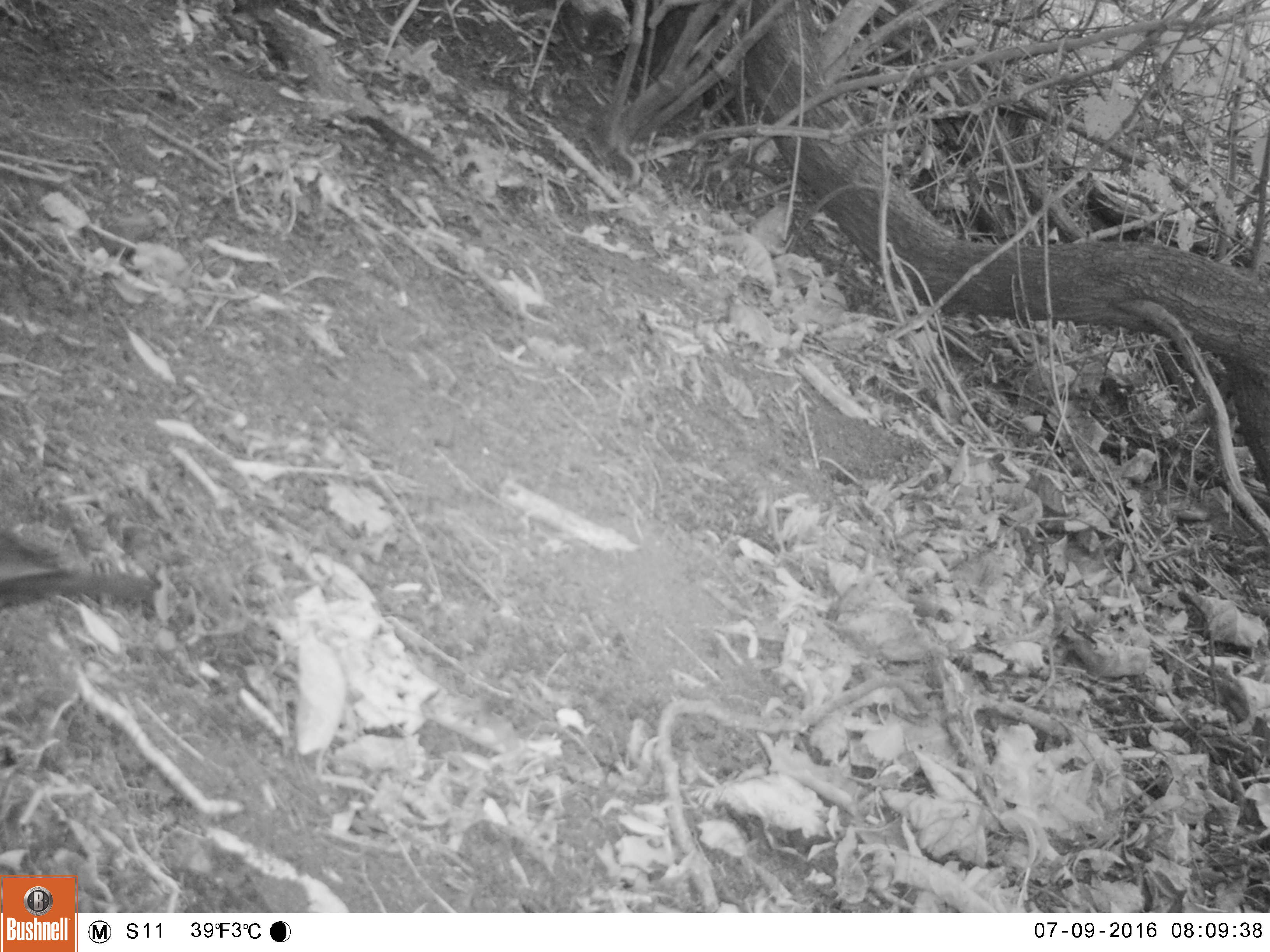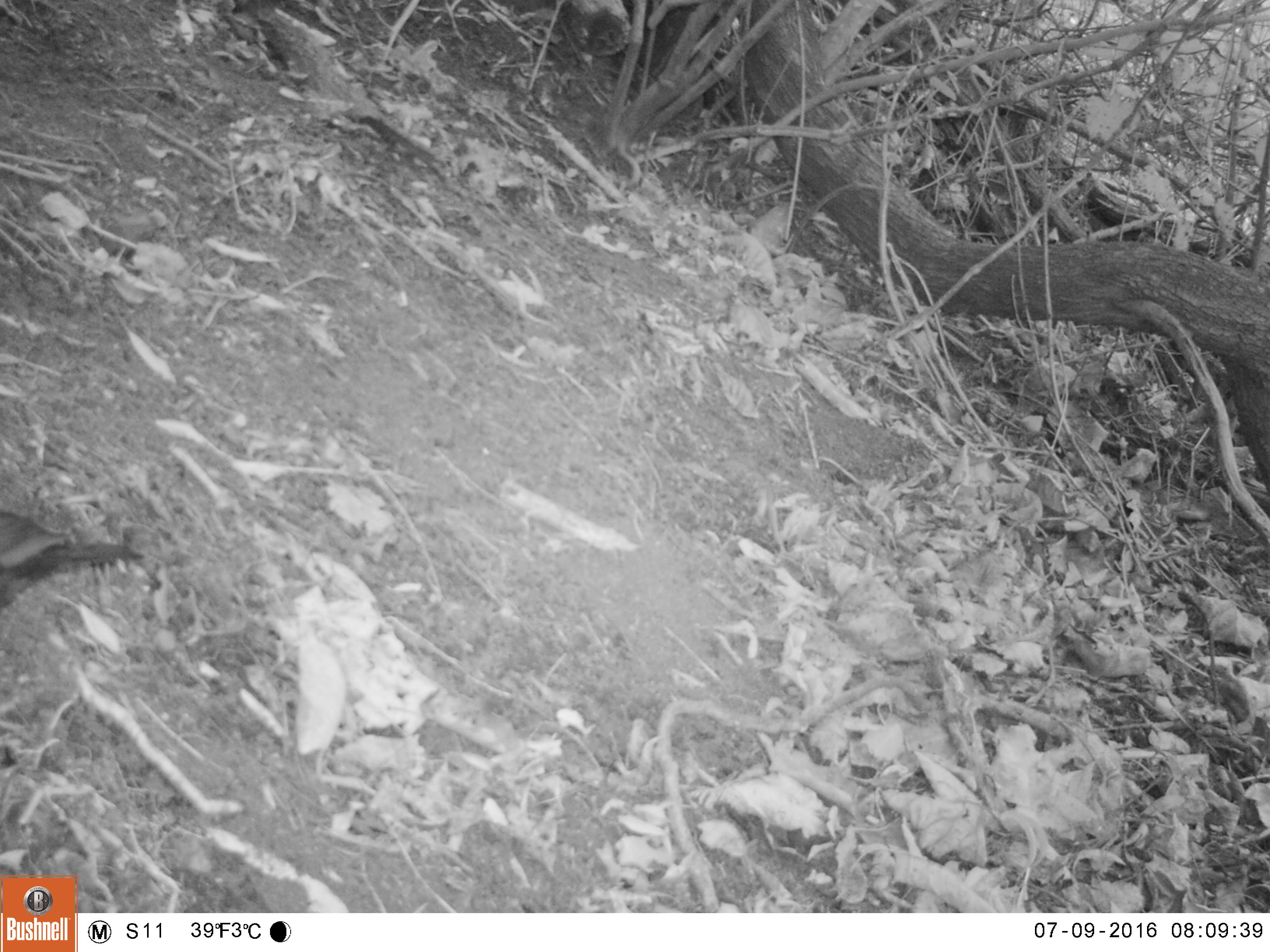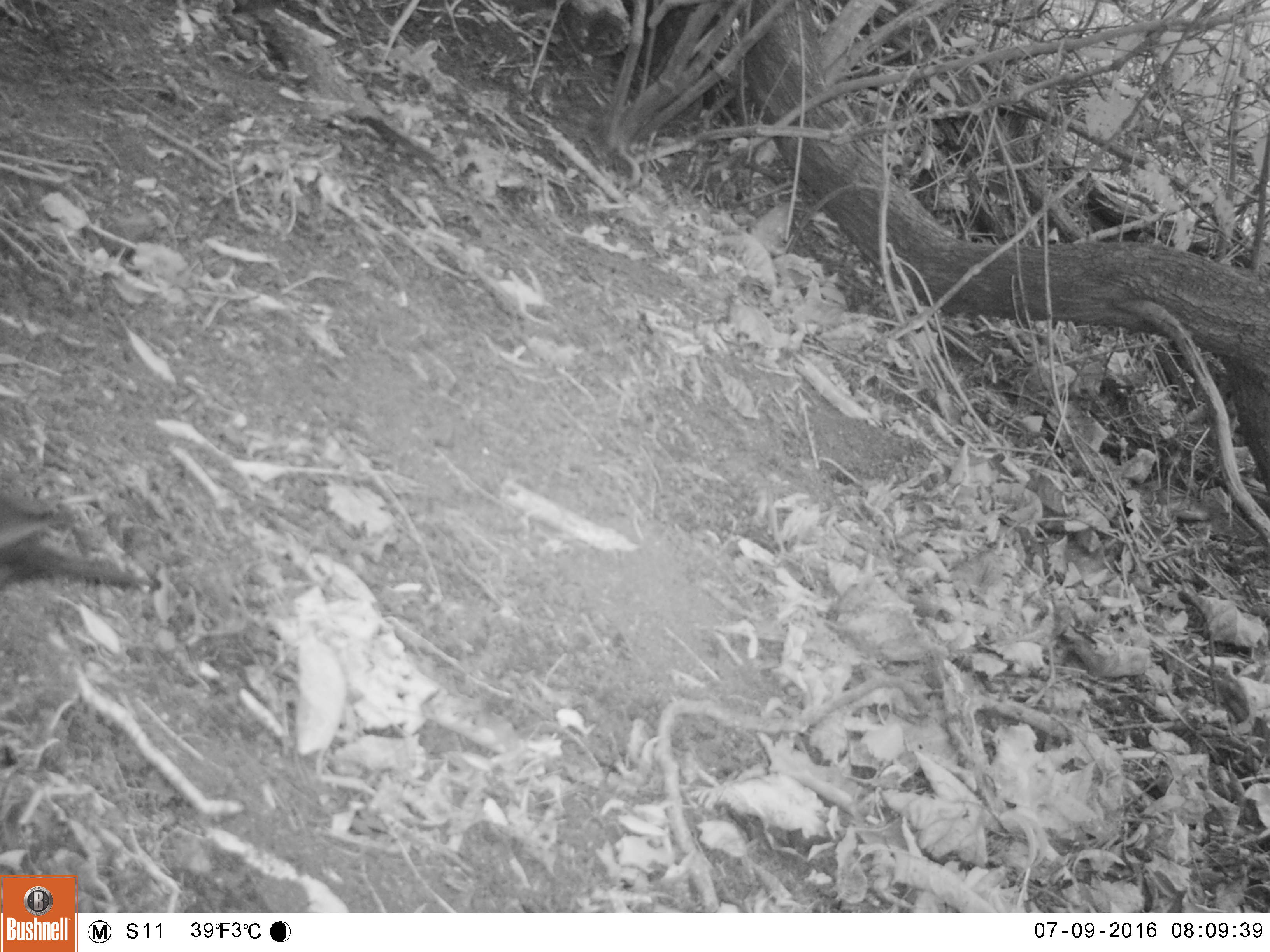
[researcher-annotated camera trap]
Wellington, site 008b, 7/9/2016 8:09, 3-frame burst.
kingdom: Animalia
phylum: Chordata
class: Aves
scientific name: Aves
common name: bird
Bird (Aves).